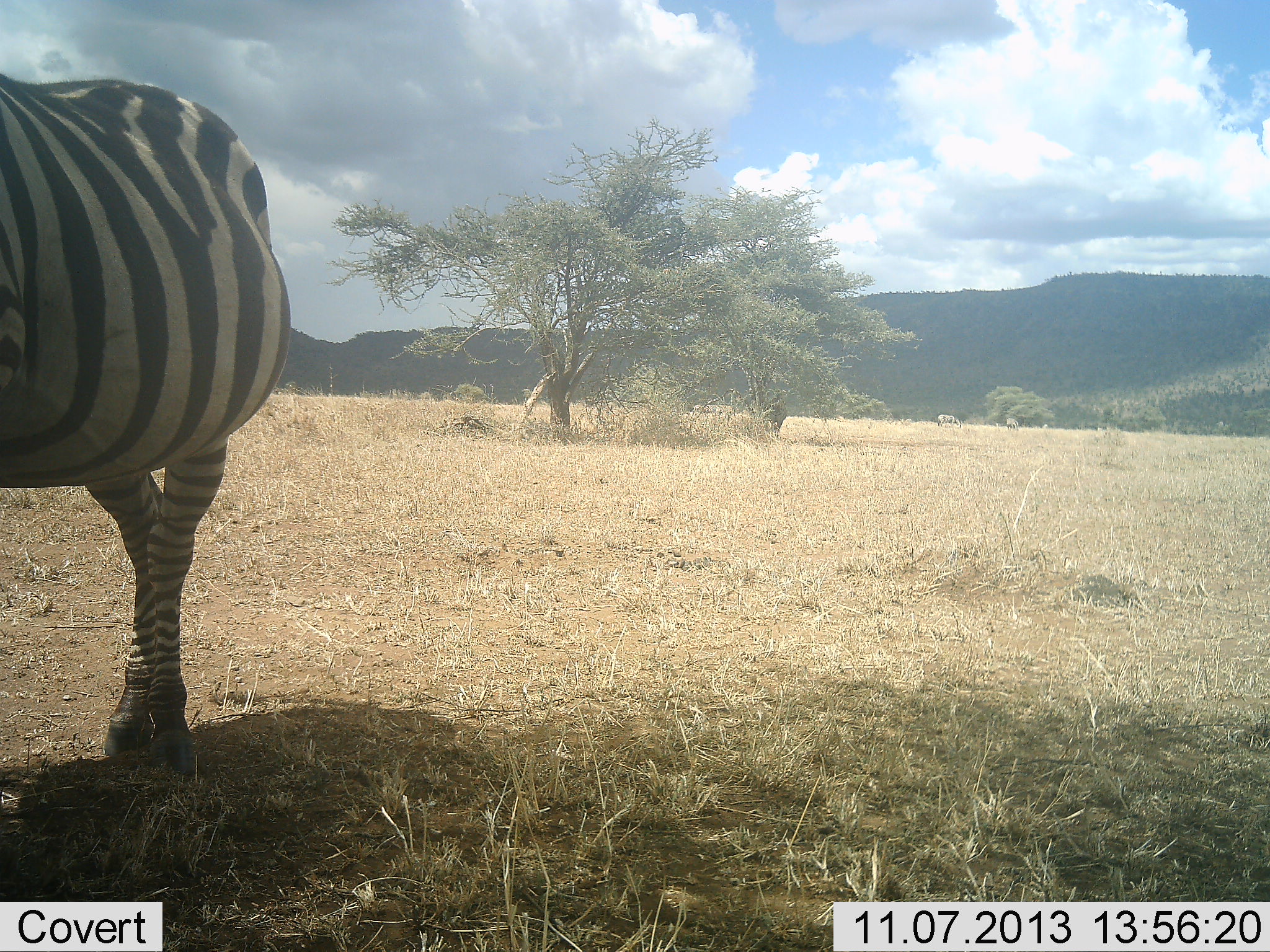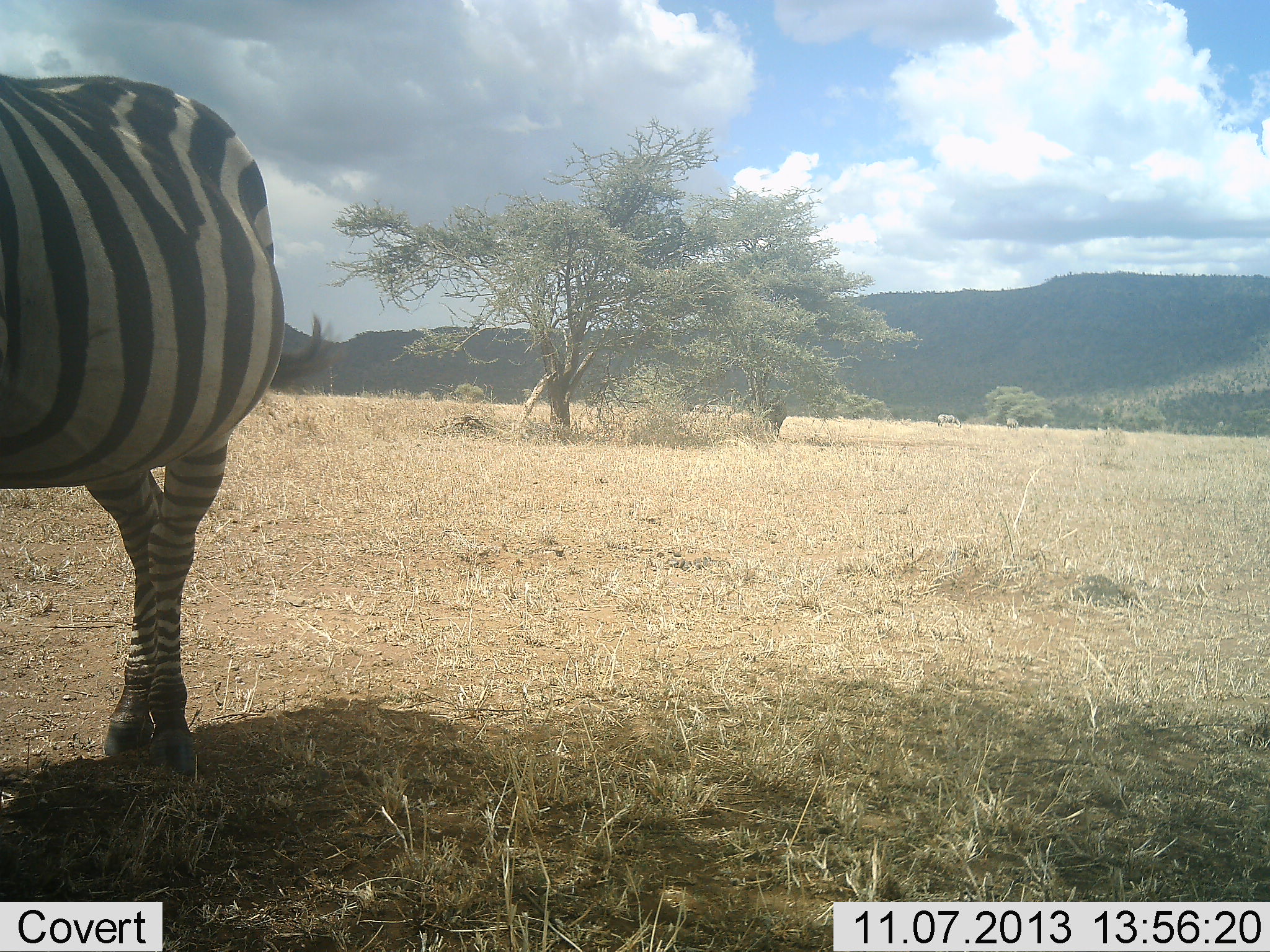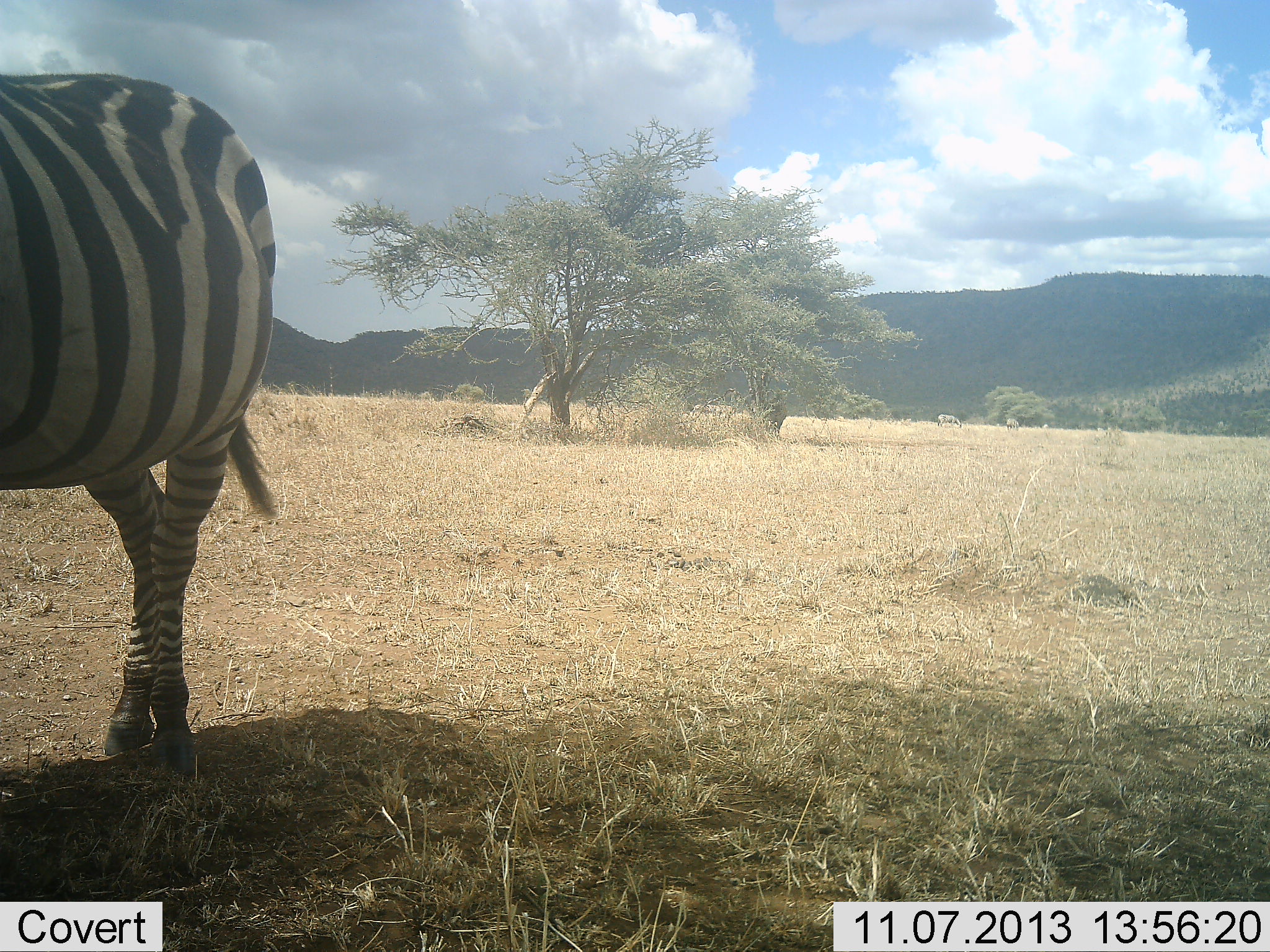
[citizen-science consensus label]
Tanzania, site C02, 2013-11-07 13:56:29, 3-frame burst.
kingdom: Animalia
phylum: Chordata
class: Mammalia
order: Perissodactyla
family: Equidae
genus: Equus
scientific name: Equus quagga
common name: plains zebra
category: zebra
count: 1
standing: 90%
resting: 0%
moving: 10%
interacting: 0%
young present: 0%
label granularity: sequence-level